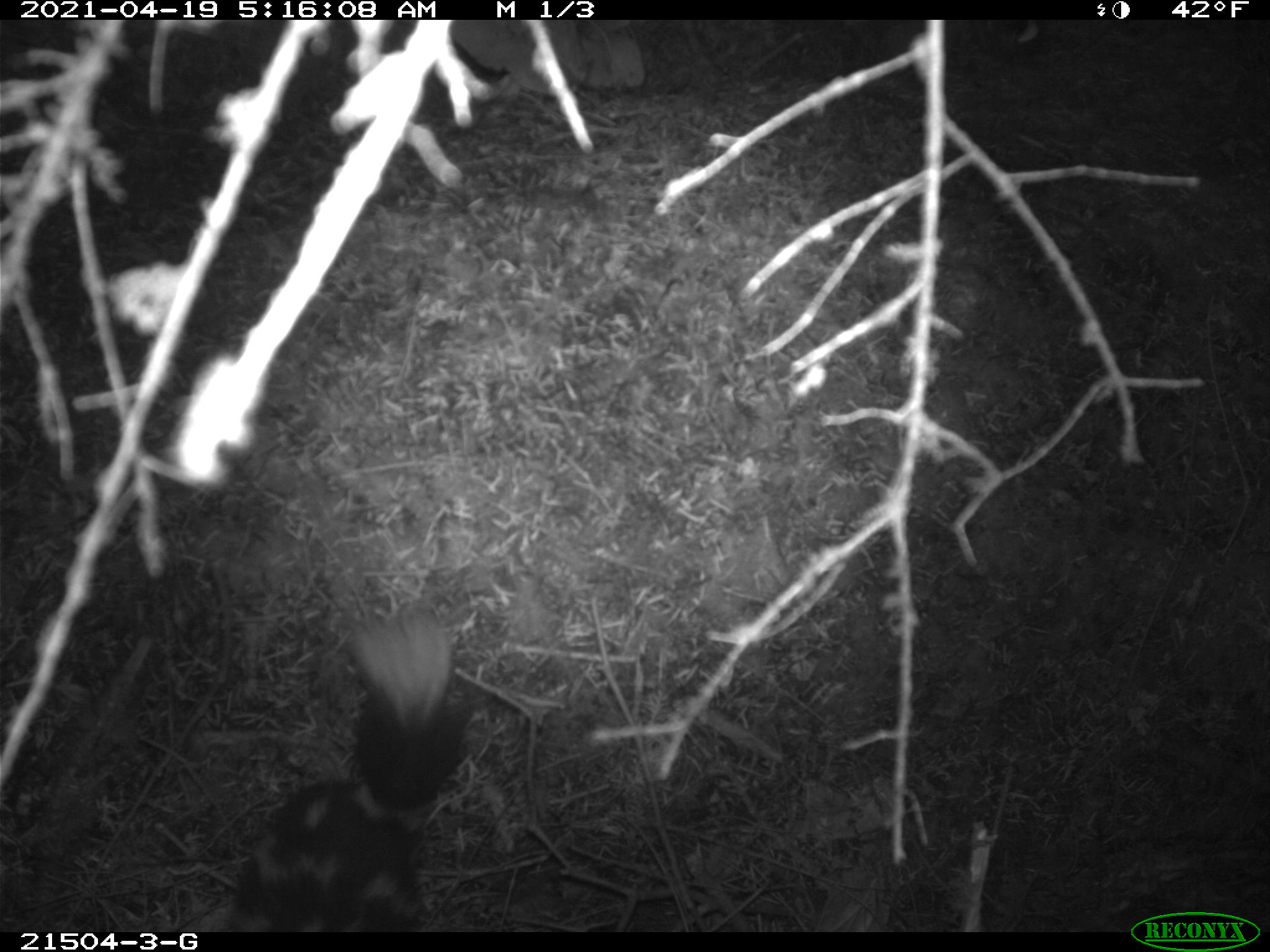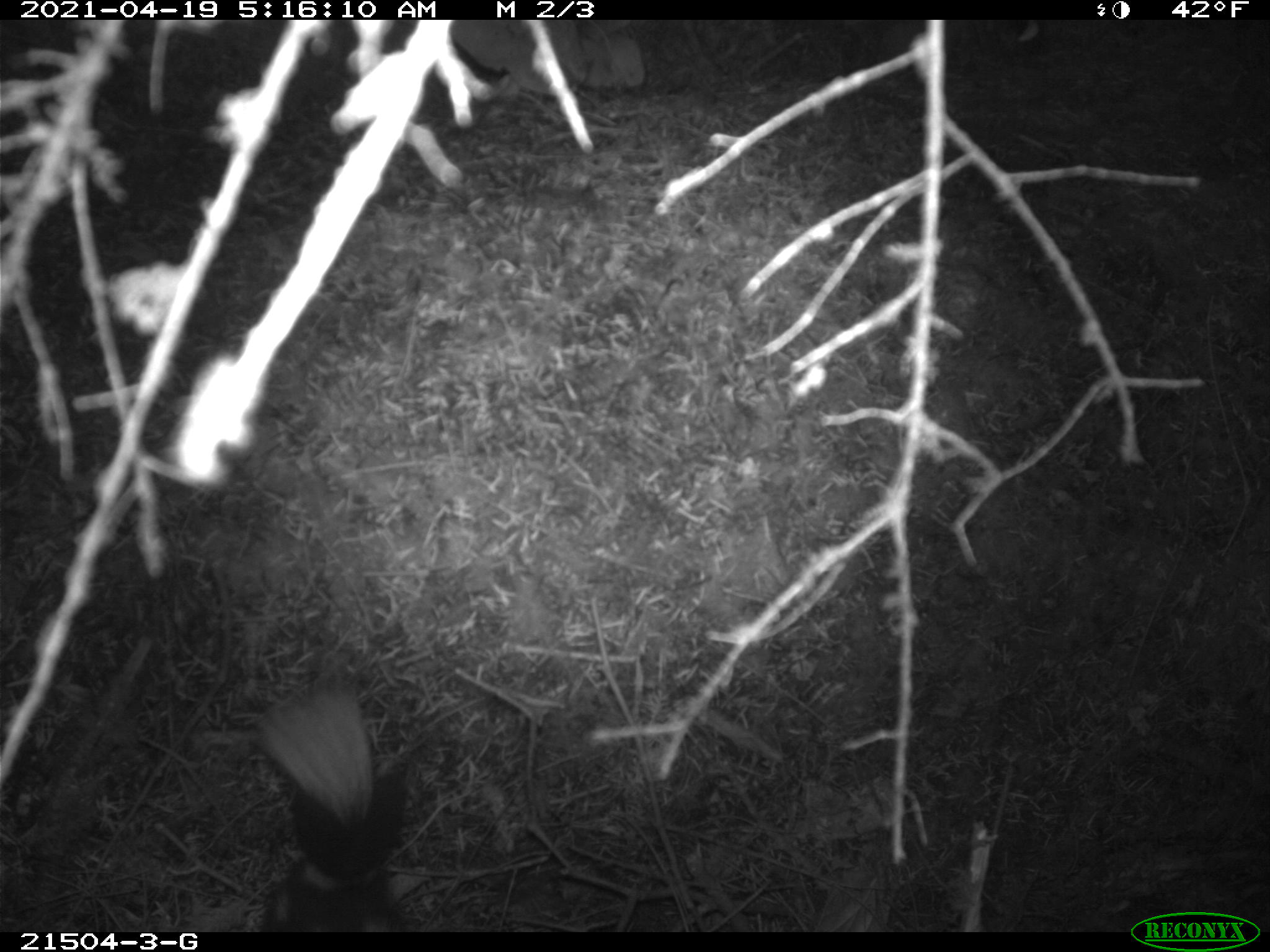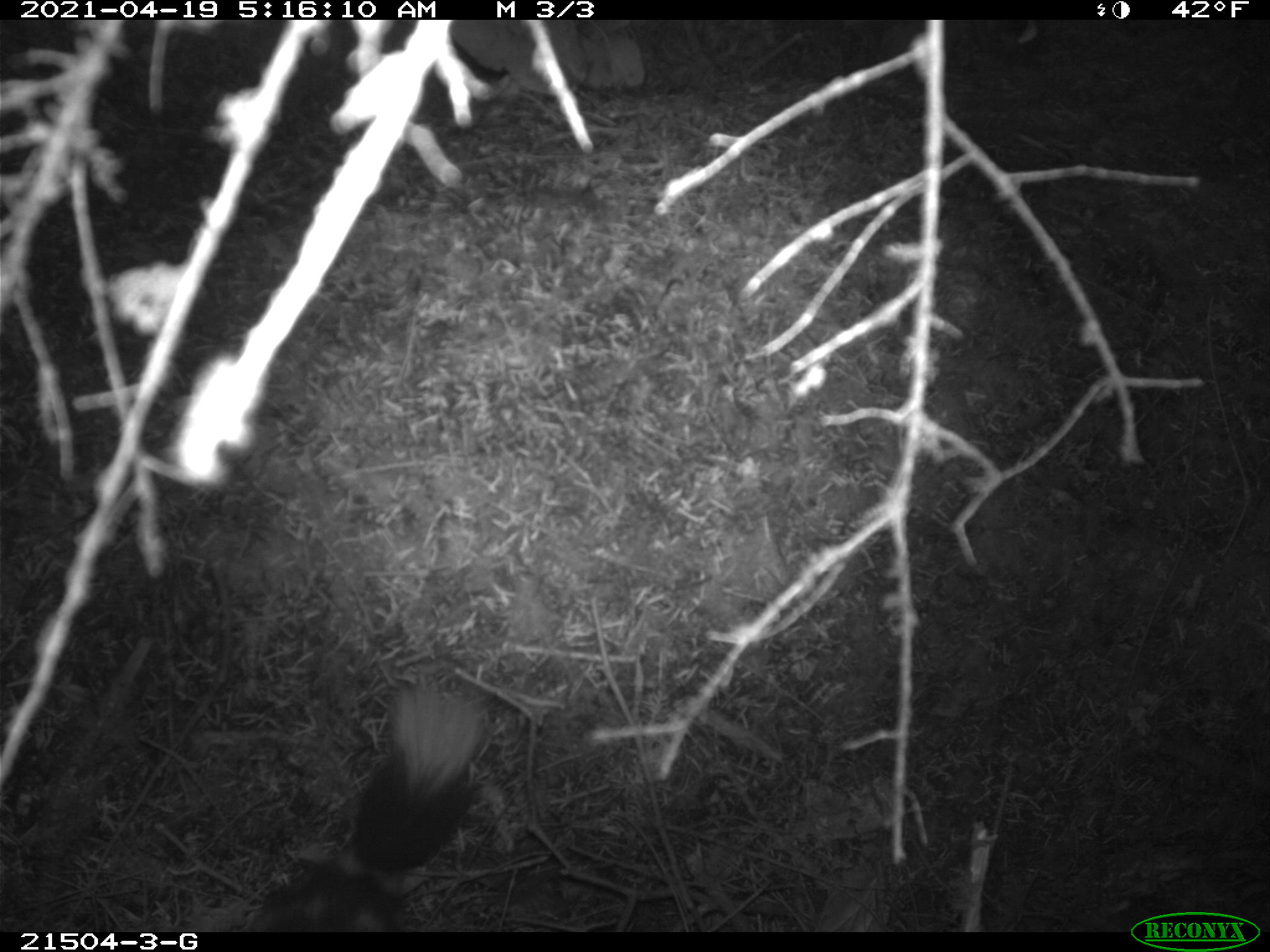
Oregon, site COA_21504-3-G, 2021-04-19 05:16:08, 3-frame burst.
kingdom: Animalia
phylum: Chordata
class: Mammalia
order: Carnivora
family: Mephitidae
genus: Spilogale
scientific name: Spilogale gracilis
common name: western spotted skunk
Western spotted skunk (Spilogale gracilis).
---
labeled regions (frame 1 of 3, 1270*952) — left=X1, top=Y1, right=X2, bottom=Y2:
western spotted skunk: left=220, top=608, right=472, bottom=929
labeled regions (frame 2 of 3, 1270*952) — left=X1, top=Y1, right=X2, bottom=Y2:
western spotted skunk: left=247, top=676, right=408, bottom=926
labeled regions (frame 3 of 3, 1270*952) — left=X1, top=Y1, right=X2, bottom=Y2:
western spotted skunk: left=232, top=669, right=498, bottom=929